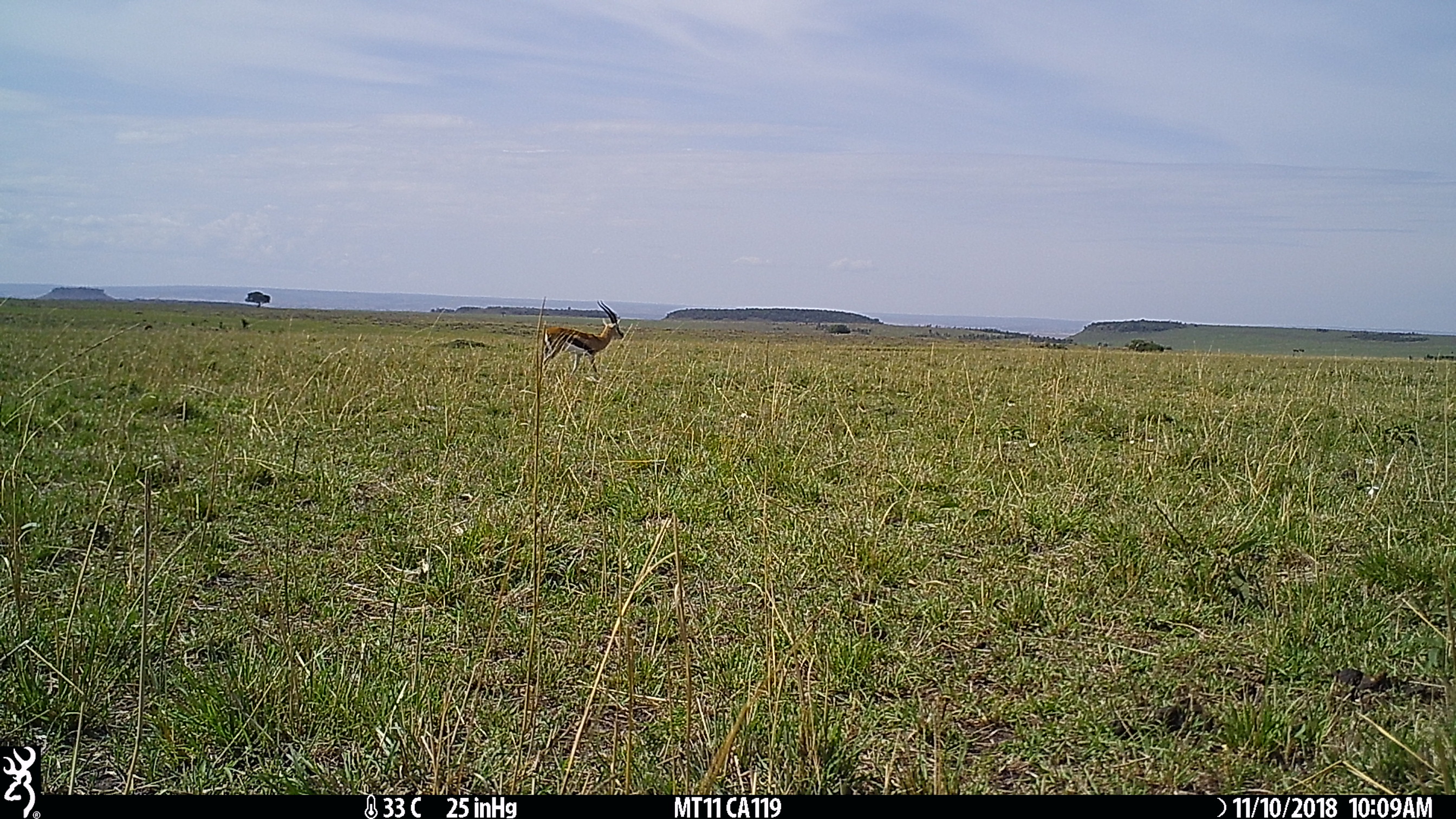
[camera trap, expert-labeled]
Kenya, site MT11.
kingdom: Animalia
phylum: Chordata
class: Mammalia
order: Artiodactyla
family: Bovidae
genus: Eudorcas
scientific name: Eudorcas thomsonii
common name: thomon's gazelle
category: gazelle thomsons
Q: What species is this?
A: Gazelle thomsons (thomon's gazelle) (Eudorcas thomsonii).